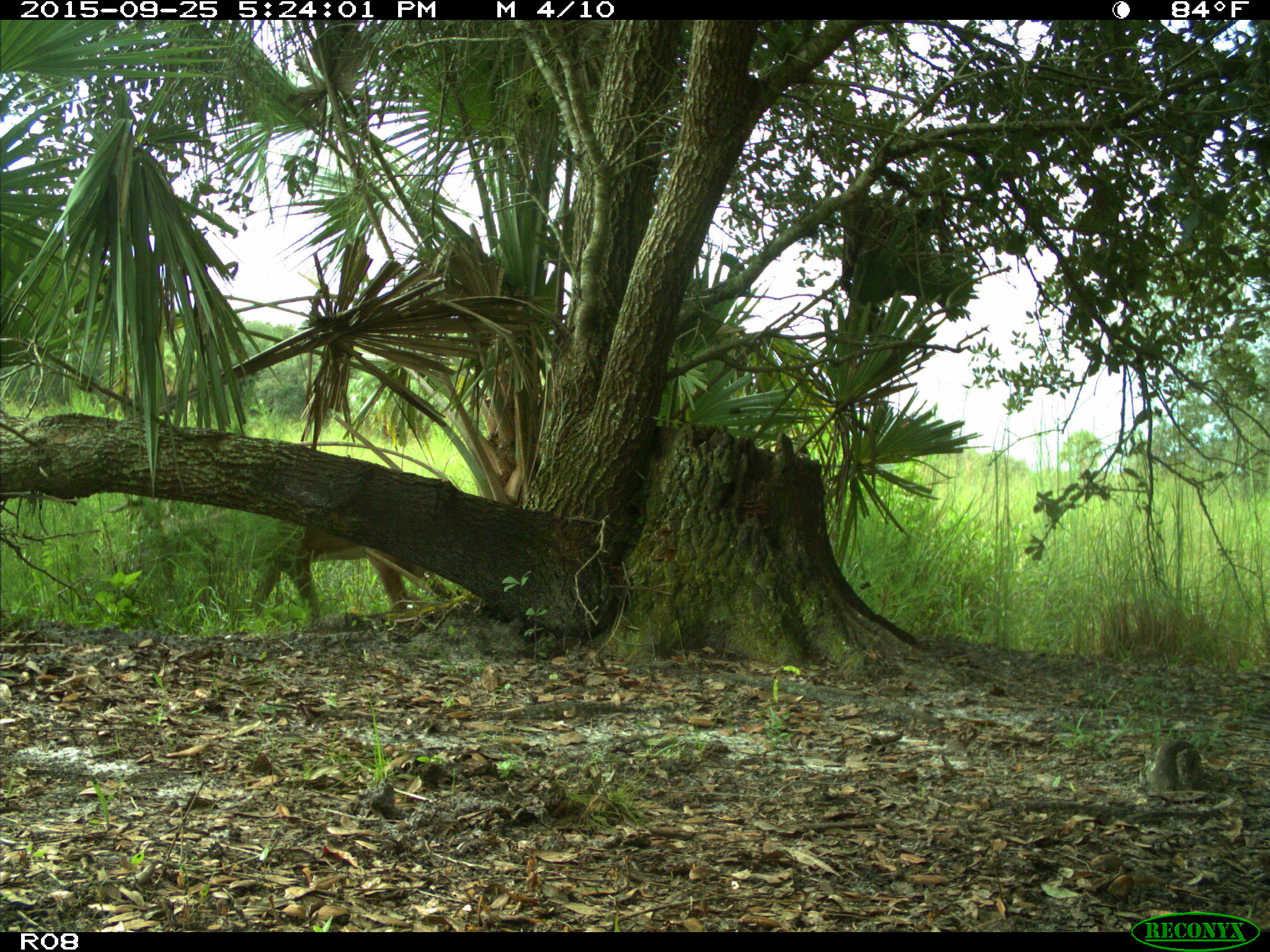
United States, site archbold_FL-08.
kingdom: Animalia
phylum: Chordata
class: Mammalia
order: Artiodactyla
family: Cervidae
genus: Odocoileus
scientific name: Odocoileus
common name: deer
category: unidentified deer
Unidentified deer (deer) (Odocoileus).